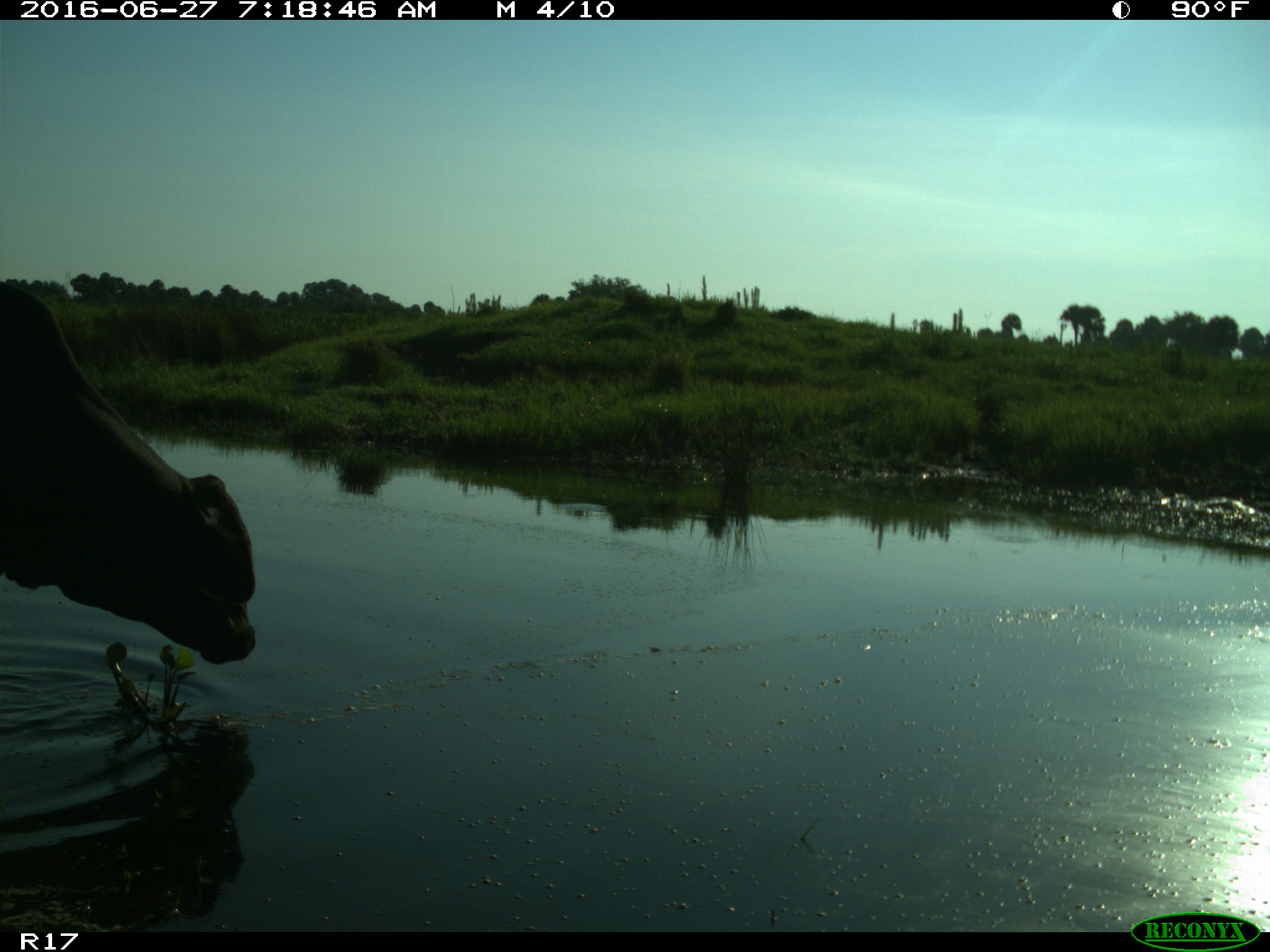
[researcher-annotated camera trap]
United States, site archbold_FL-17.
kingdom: Animalia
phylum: Chordata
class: Mammalia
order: Artiodactyla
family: Bovidae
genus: Bos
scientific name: Bos taurus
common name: domestic cow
Bos taurus (domestic cow).